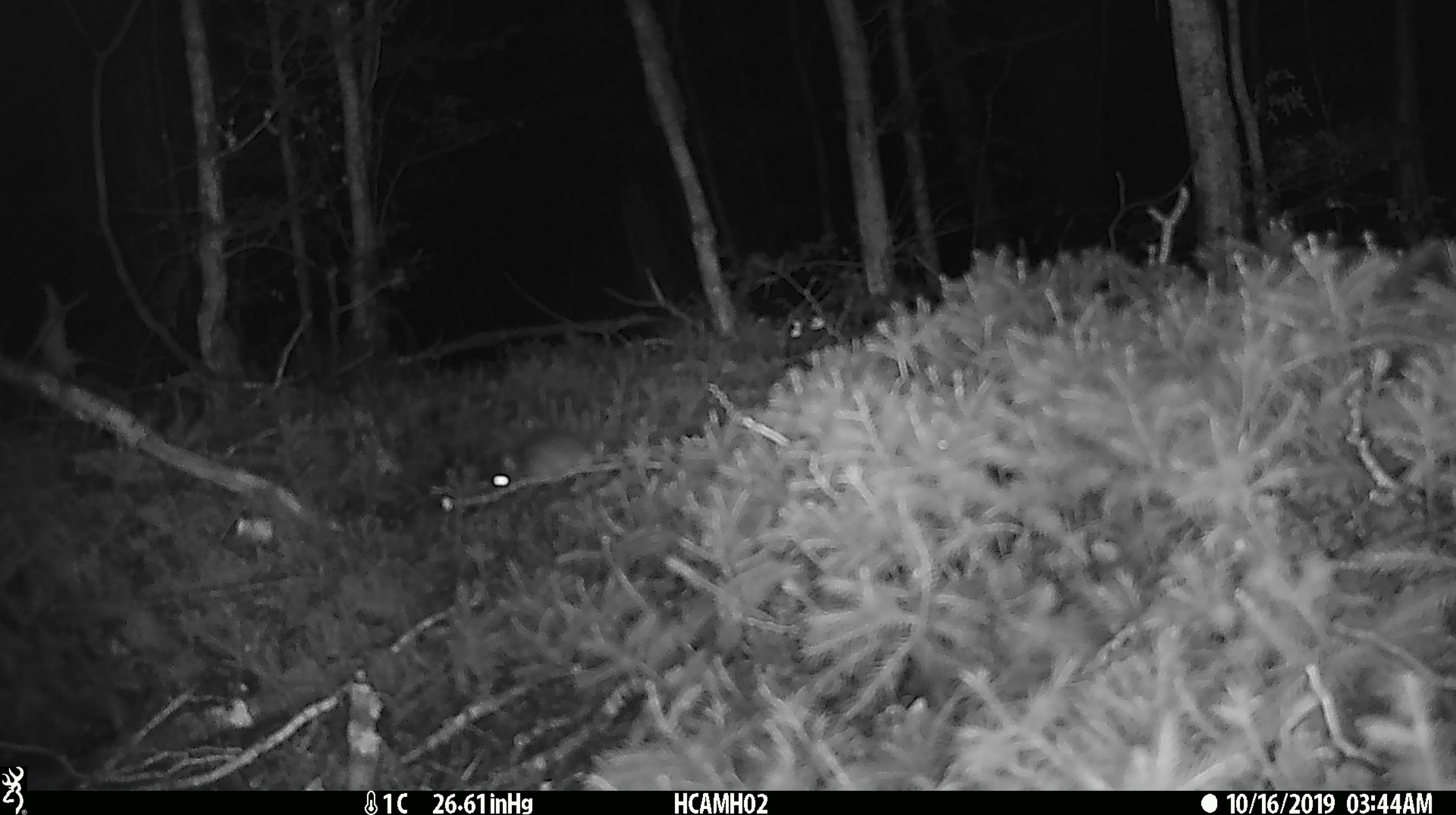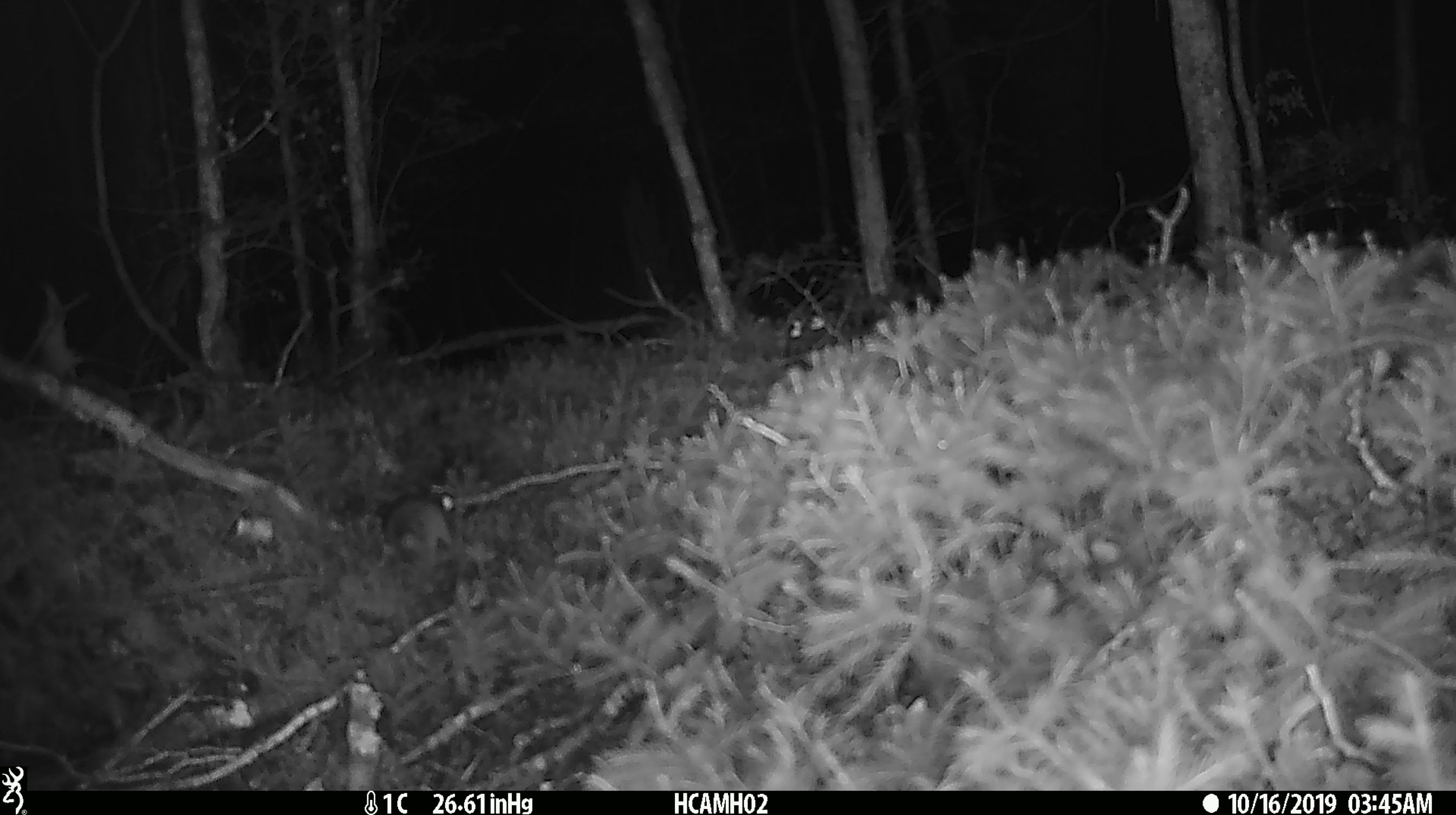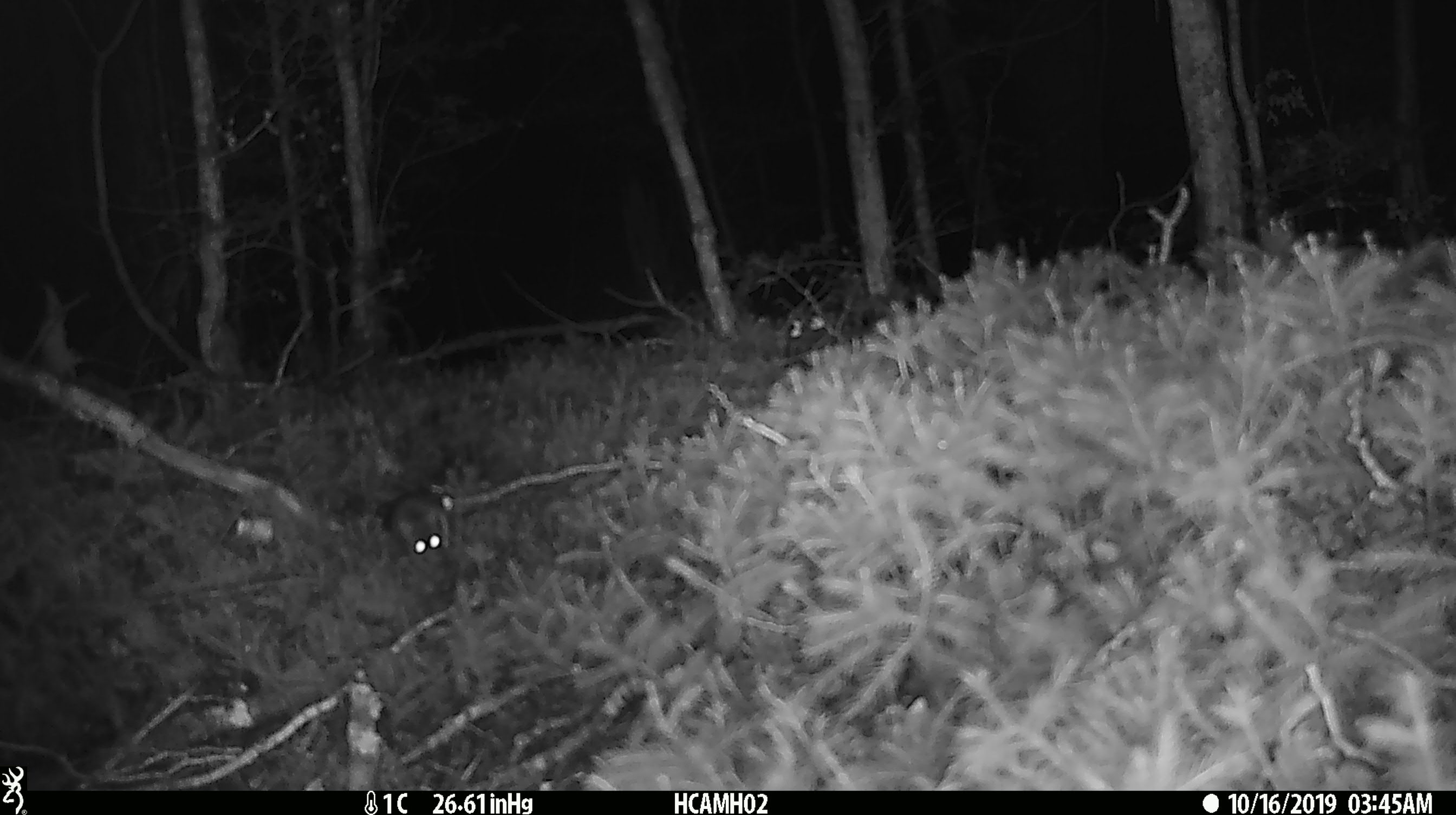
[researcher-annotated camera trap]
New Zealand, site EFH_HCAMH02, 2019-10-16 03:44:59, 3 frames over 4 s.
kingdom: Animalia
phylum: Chordata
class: Mammalia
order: Rodentia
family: Muridae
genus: Mus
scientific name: Mus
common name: mouse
Mouse (Mus).